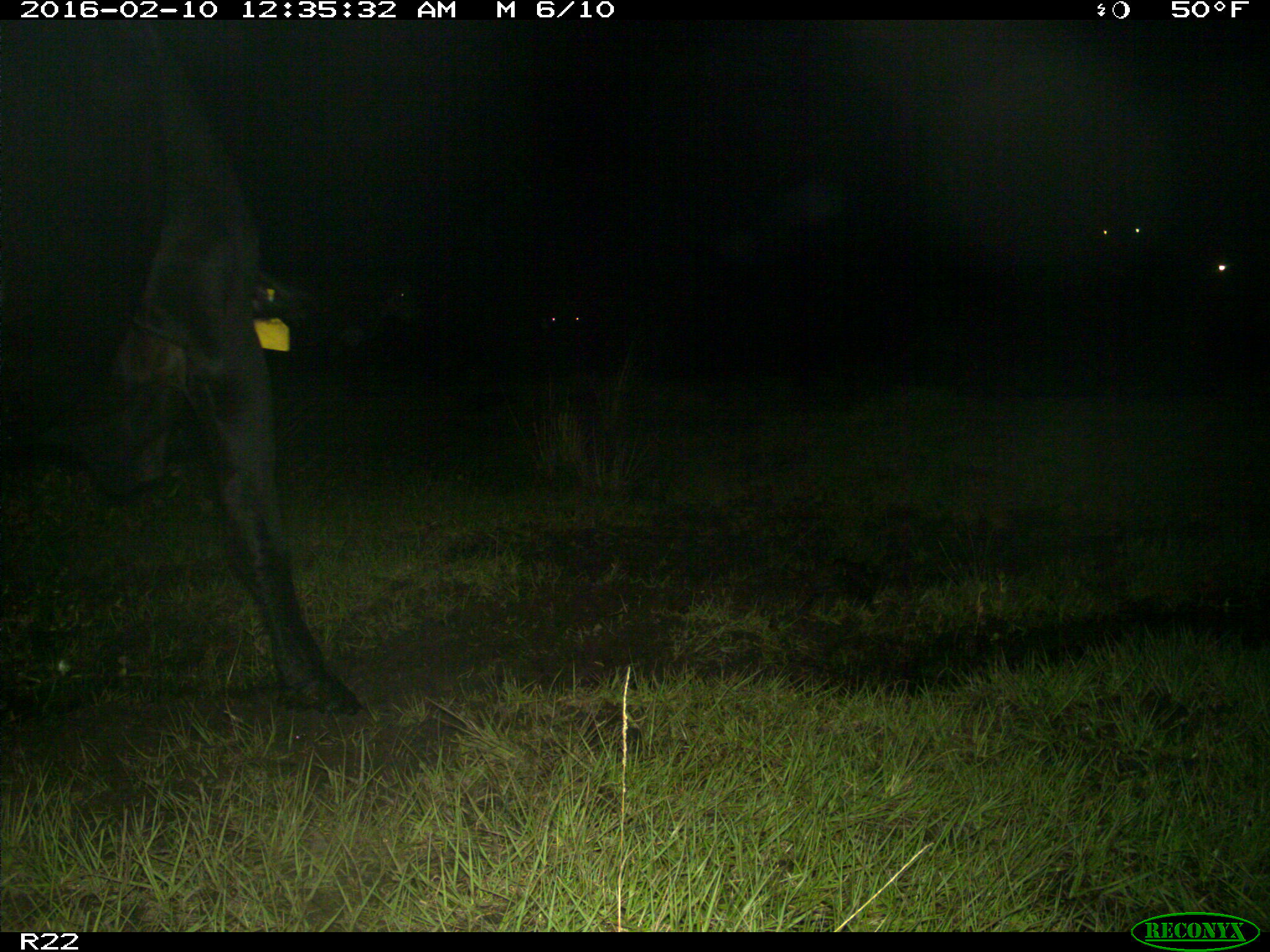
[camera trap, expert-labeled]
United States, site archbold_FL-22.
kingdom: Animalia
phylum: Chordata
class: Mammalia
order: Artiodactyla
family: Bovidae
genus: Bos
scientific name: Bos taurus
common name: domestic cow